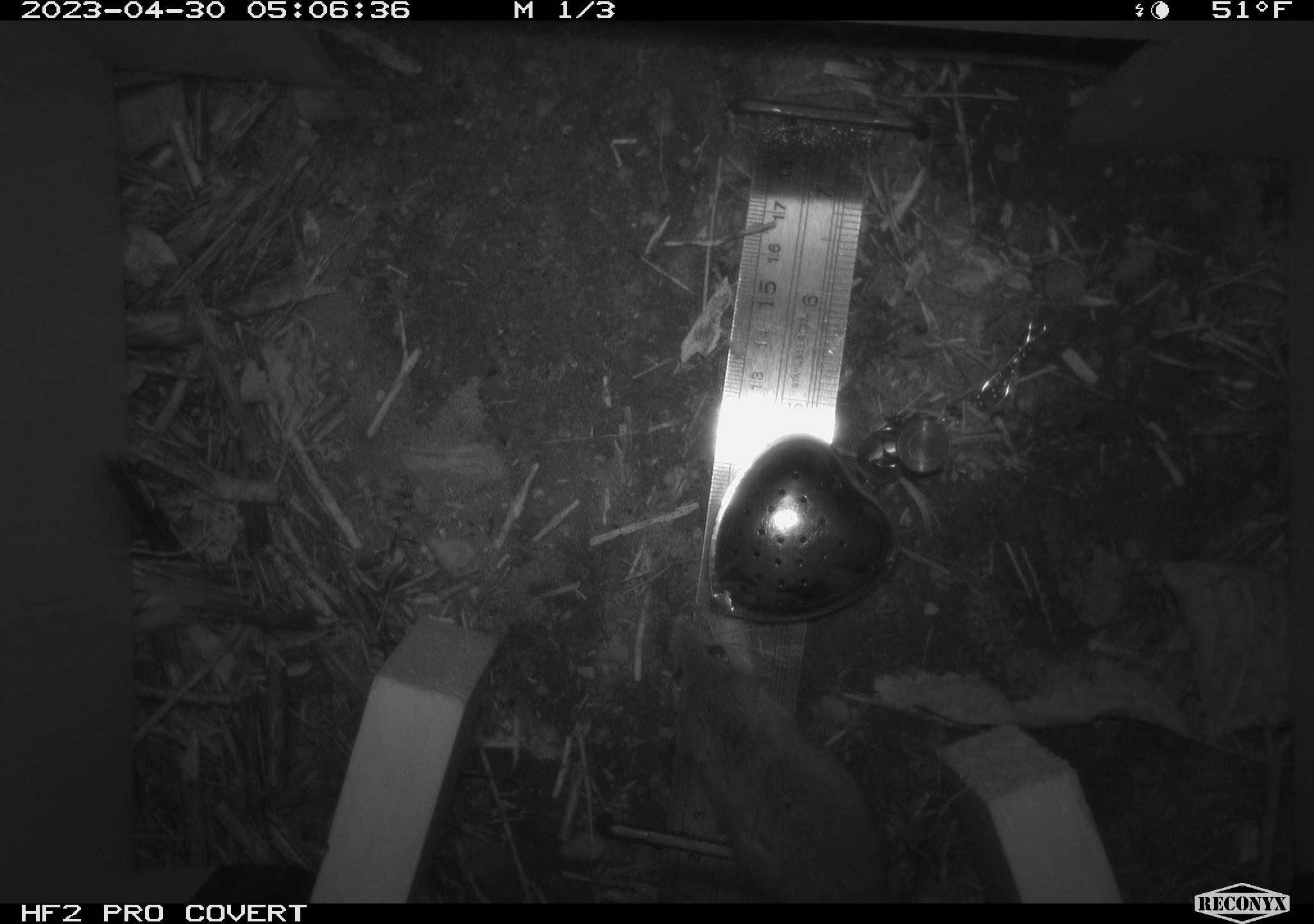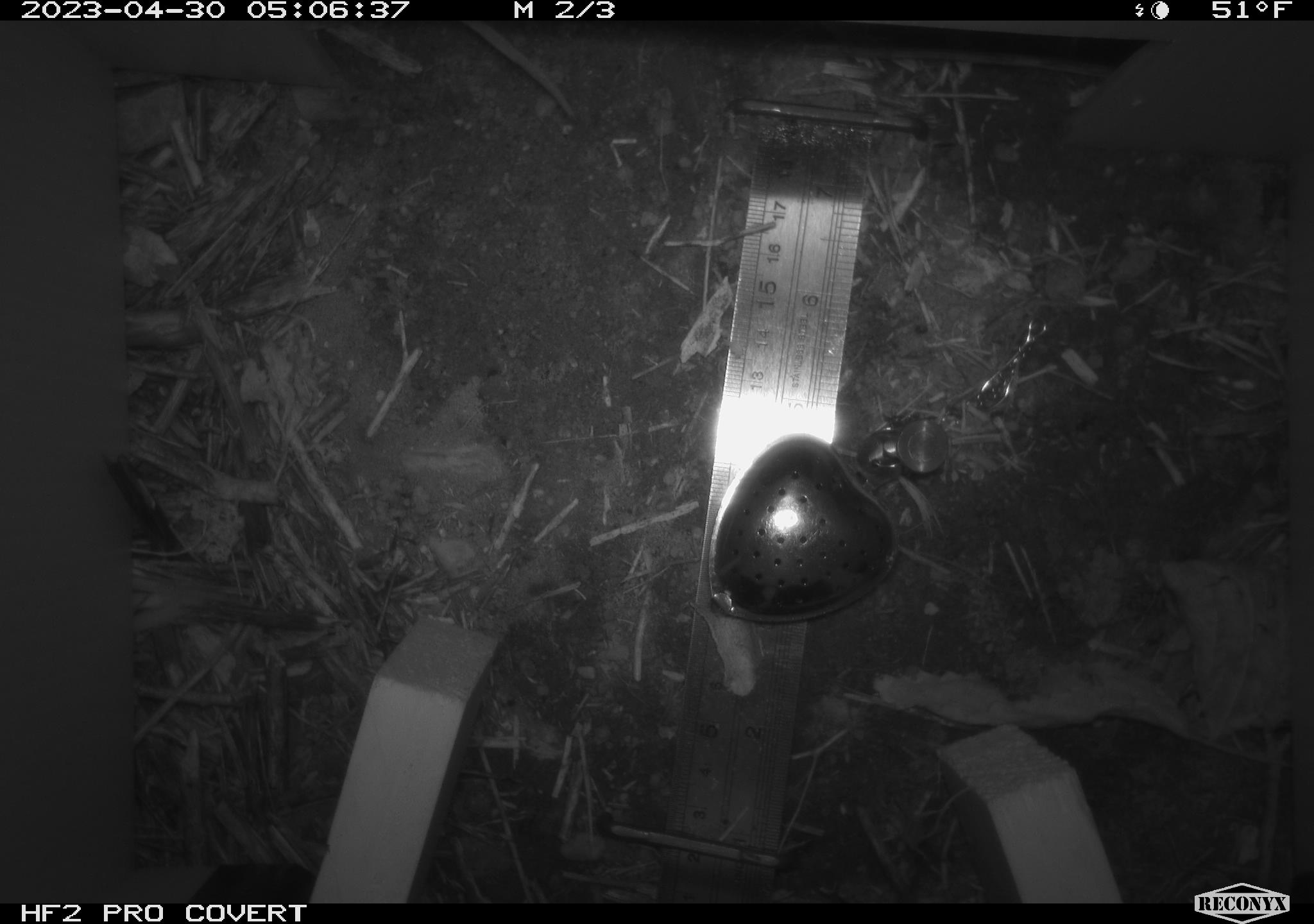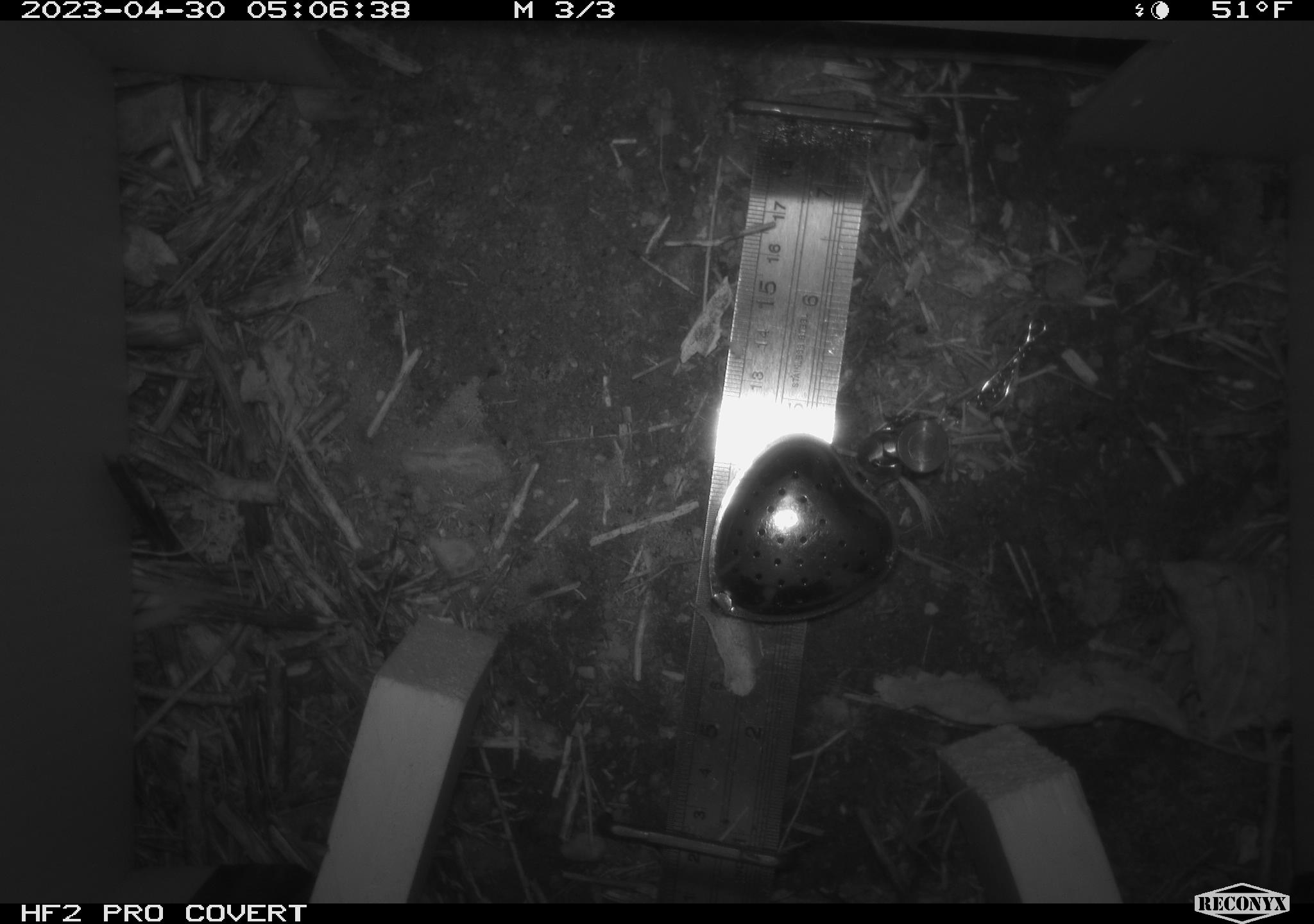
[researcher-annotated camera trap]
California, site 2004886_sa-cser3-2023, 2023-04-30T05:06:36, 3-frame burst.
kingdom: Animalia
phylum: Chordata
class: Mammalia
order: Rodentia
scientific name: Rodentia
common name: mouse species